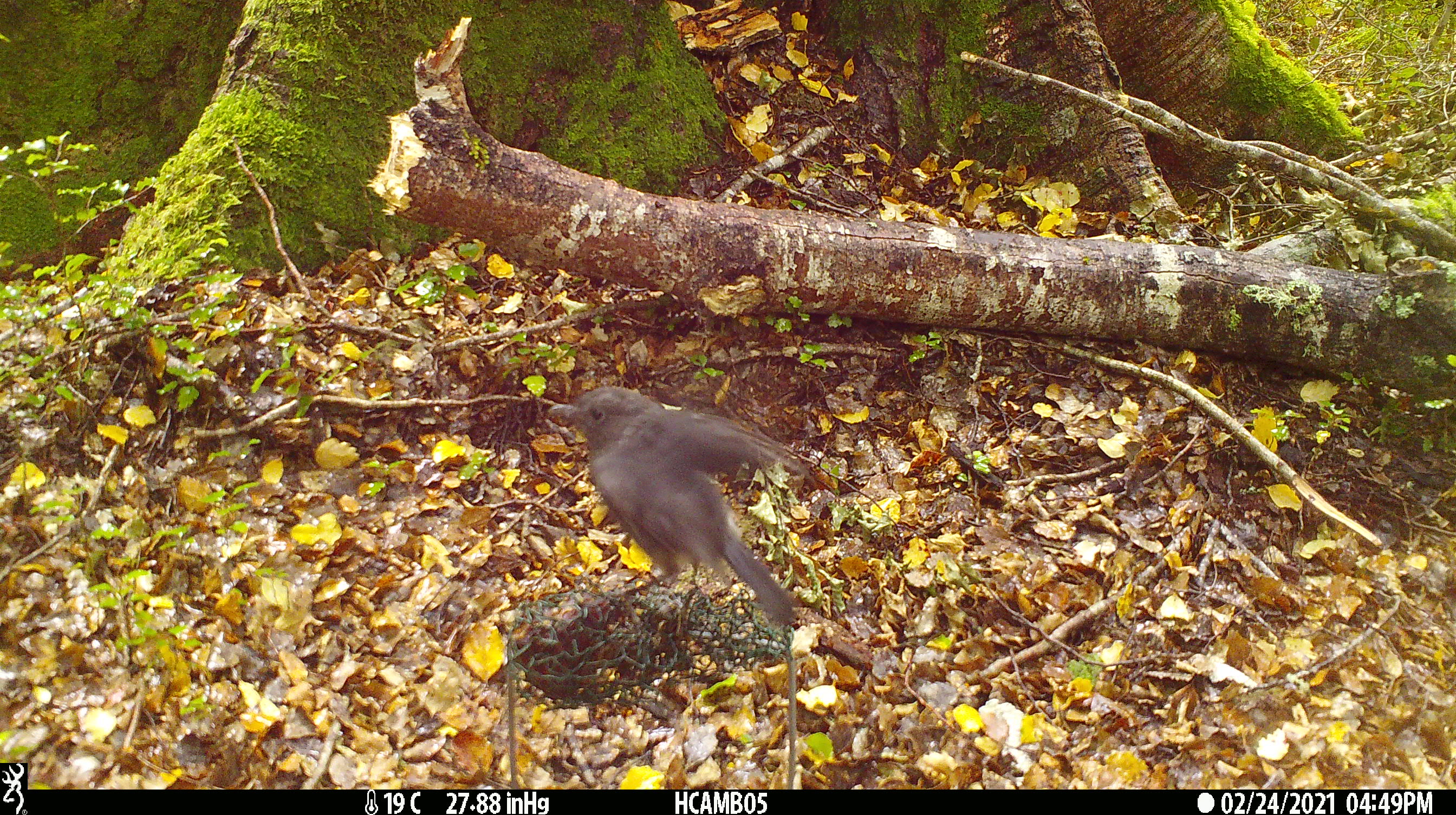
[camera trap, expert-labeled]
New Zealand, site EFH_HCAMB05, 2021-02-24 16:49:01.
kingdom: Animalia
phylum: Chordata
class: Aves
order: Passeriformes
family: Petroicidae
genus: Petroica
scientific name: Petroica australis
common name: new zealand robin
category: robin